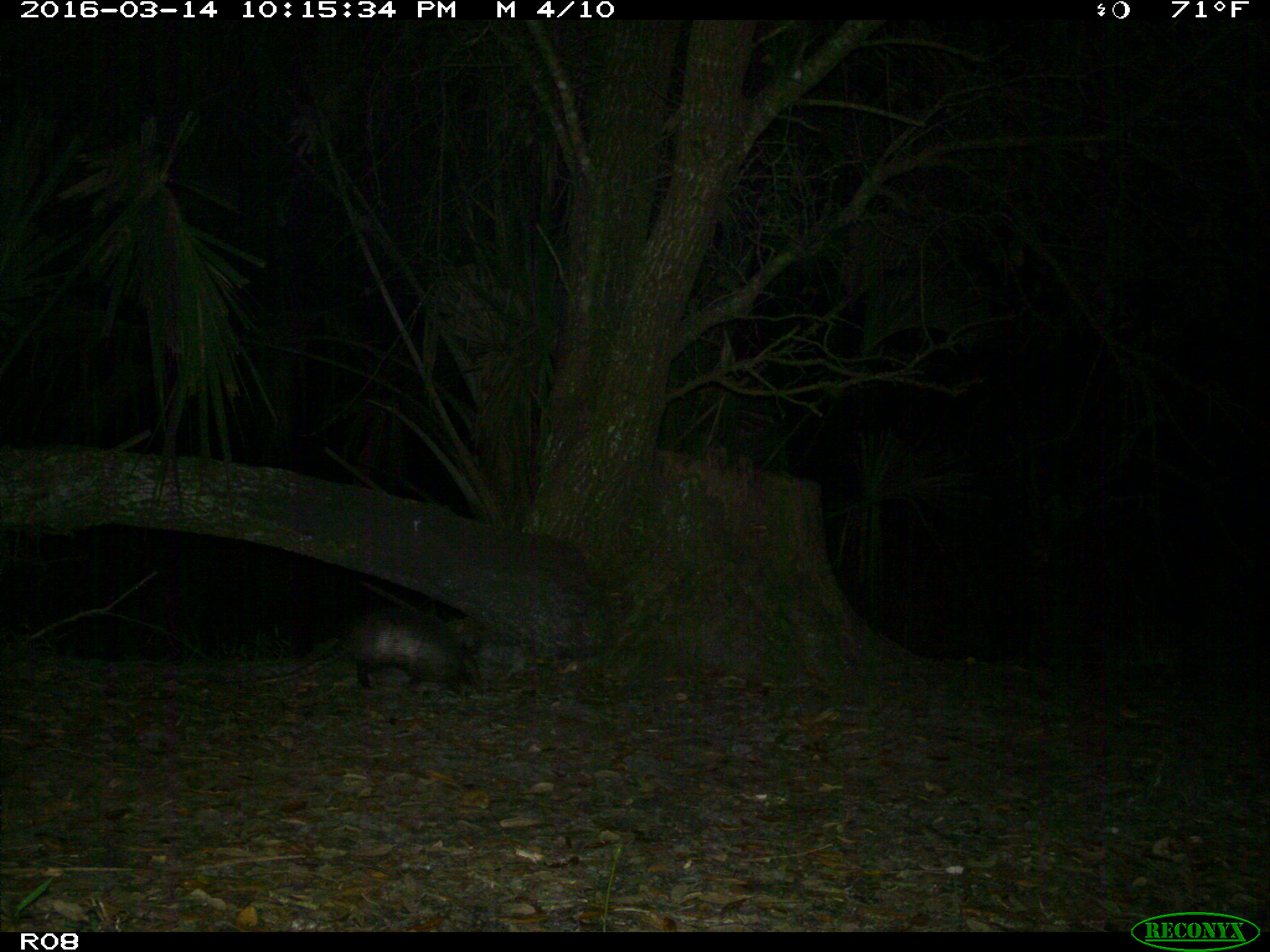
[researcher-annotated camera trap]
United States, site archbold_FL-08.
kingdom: Animalia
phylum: Chordata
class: Mammalia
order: Cingulata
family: Dasypodidae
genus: Dasypus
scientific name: Dasypus novemcinctus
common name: nine-banded armadillo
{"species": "Dasypus novemcinctus (nine-banded armadillo)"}